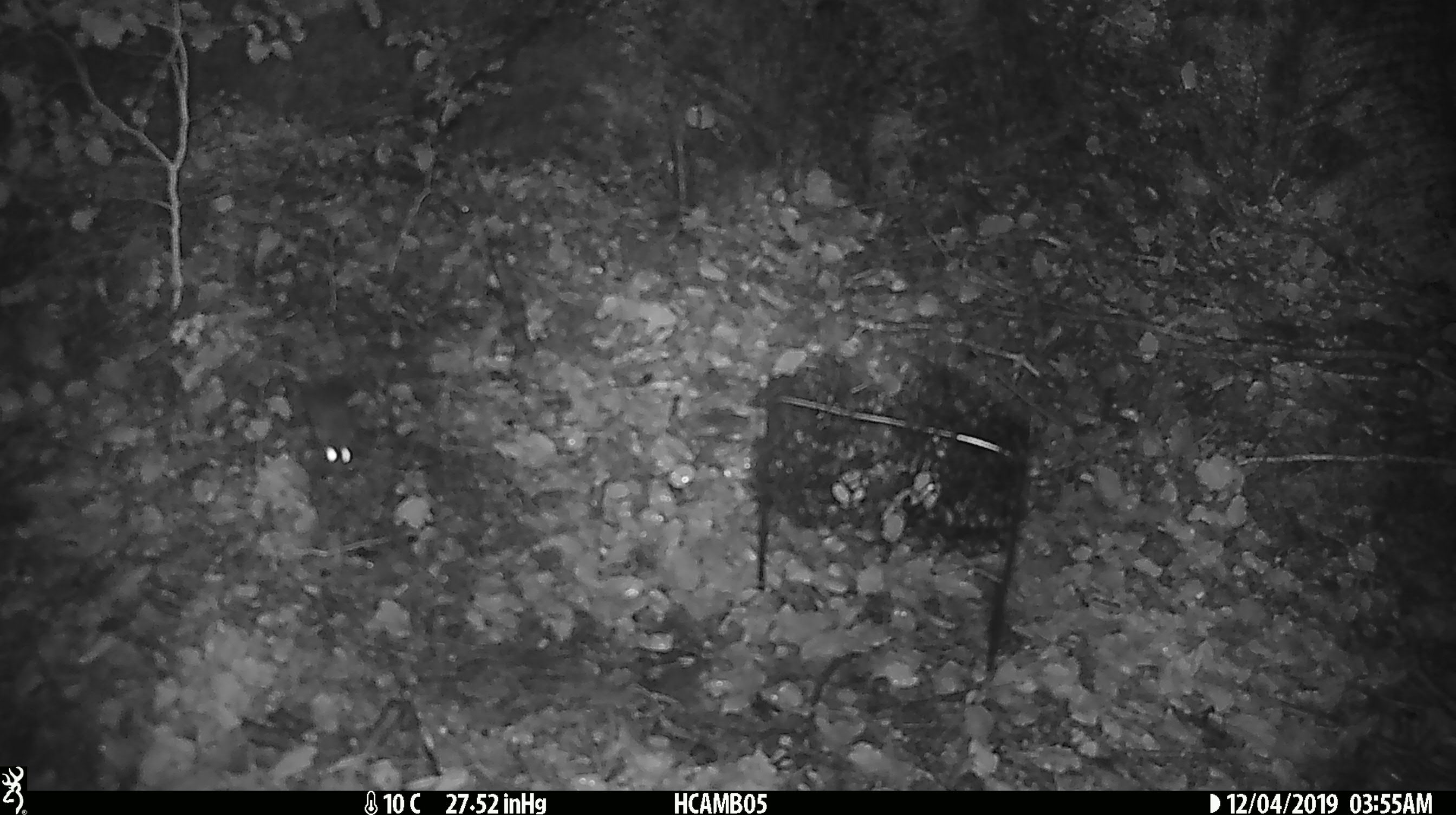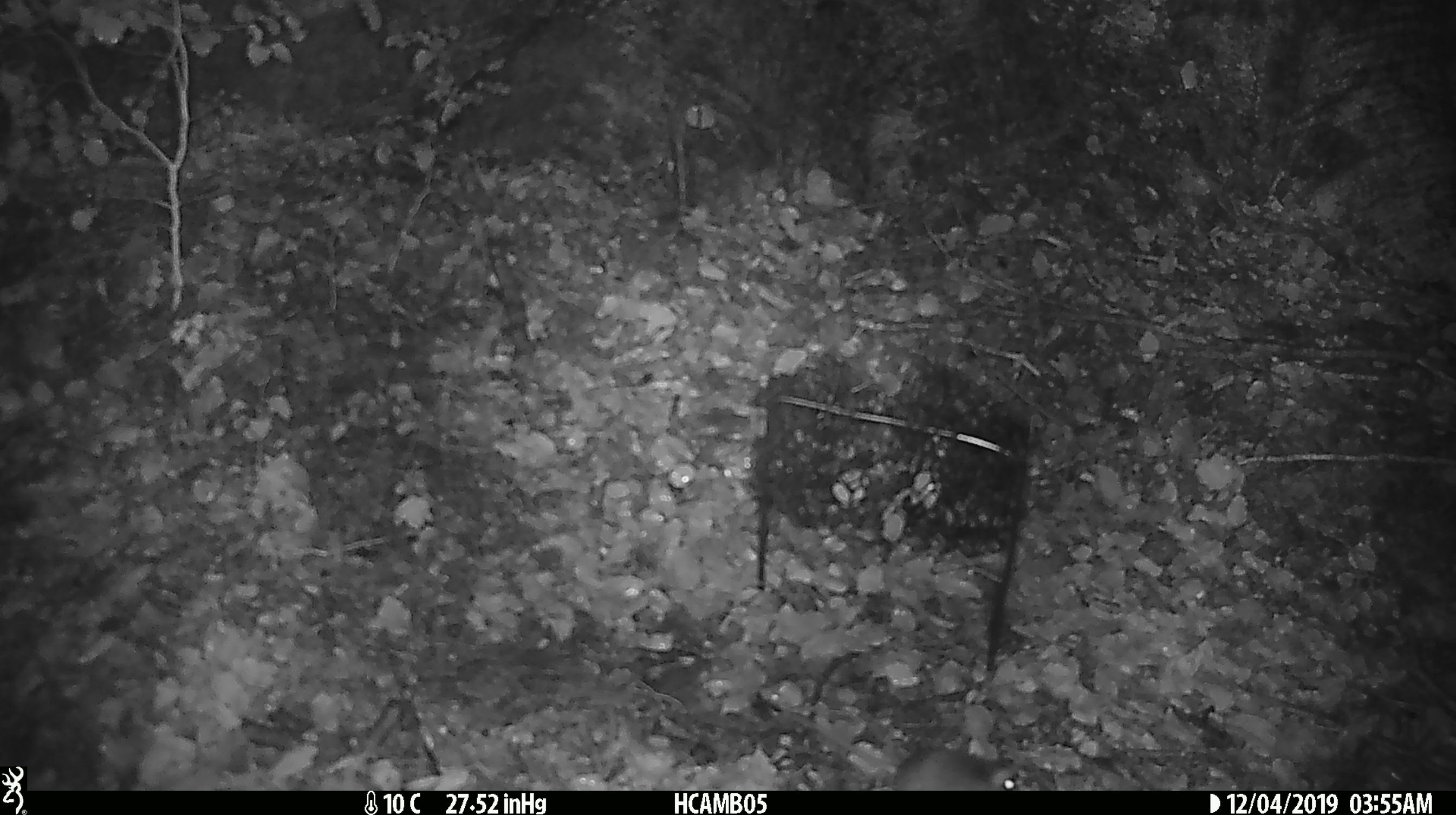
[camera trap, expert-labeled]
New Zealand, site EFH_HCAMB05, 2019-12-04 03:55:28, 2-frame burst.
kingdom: Animalia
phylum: Chordata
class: Mammalia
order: Rodentia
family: Muridae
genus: Mus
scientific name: Mus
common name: mouse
Mouse (Mus).